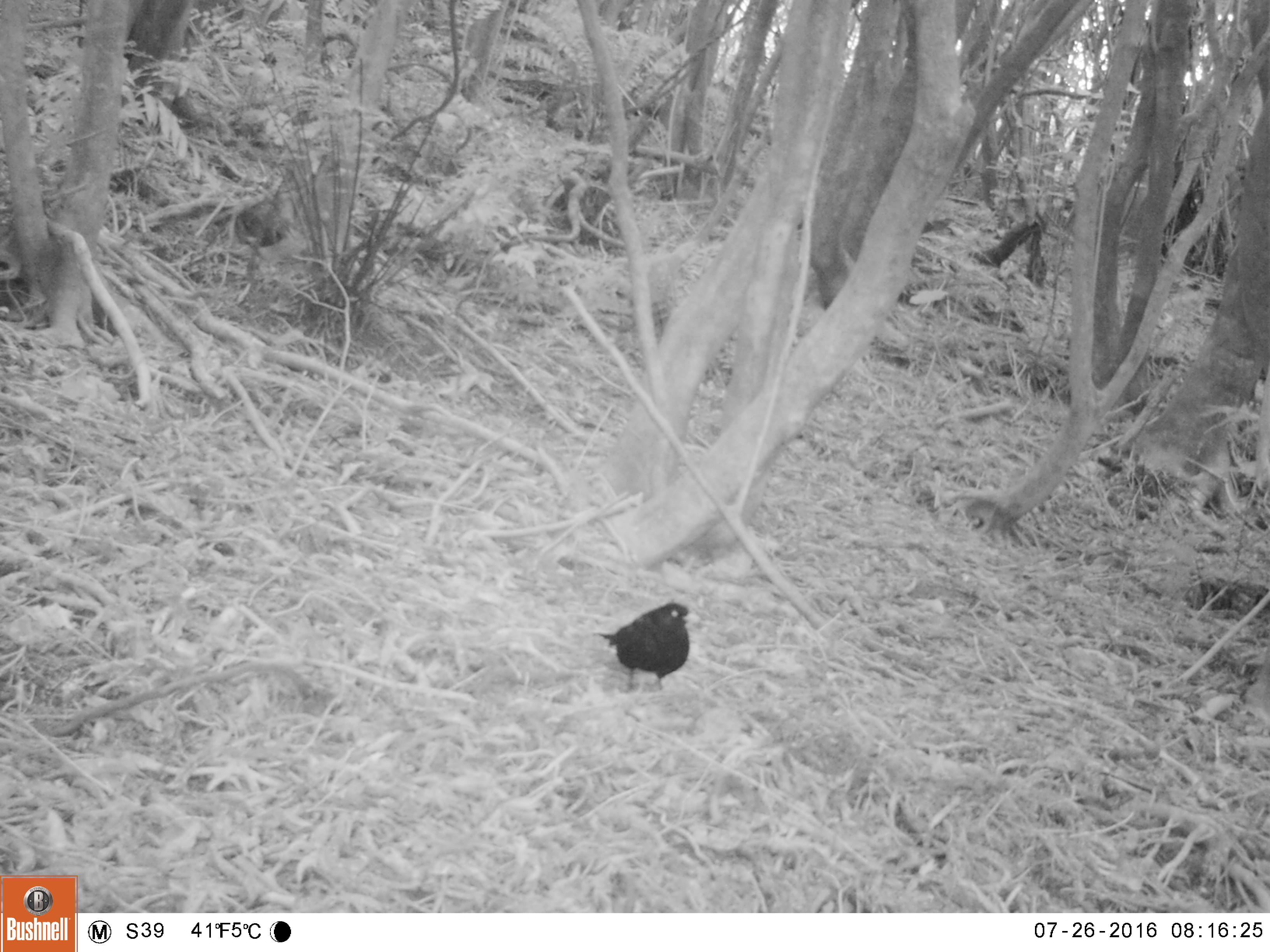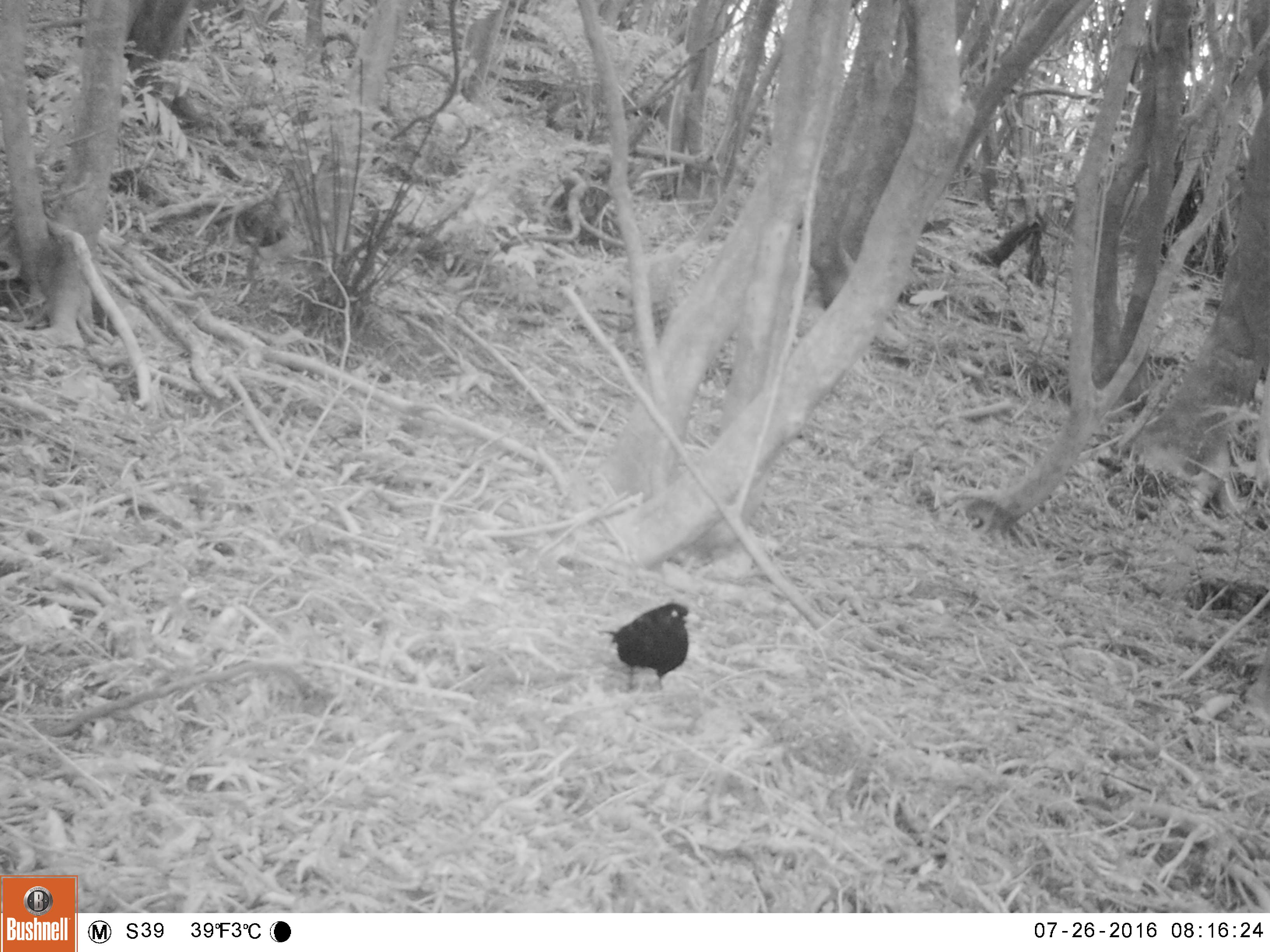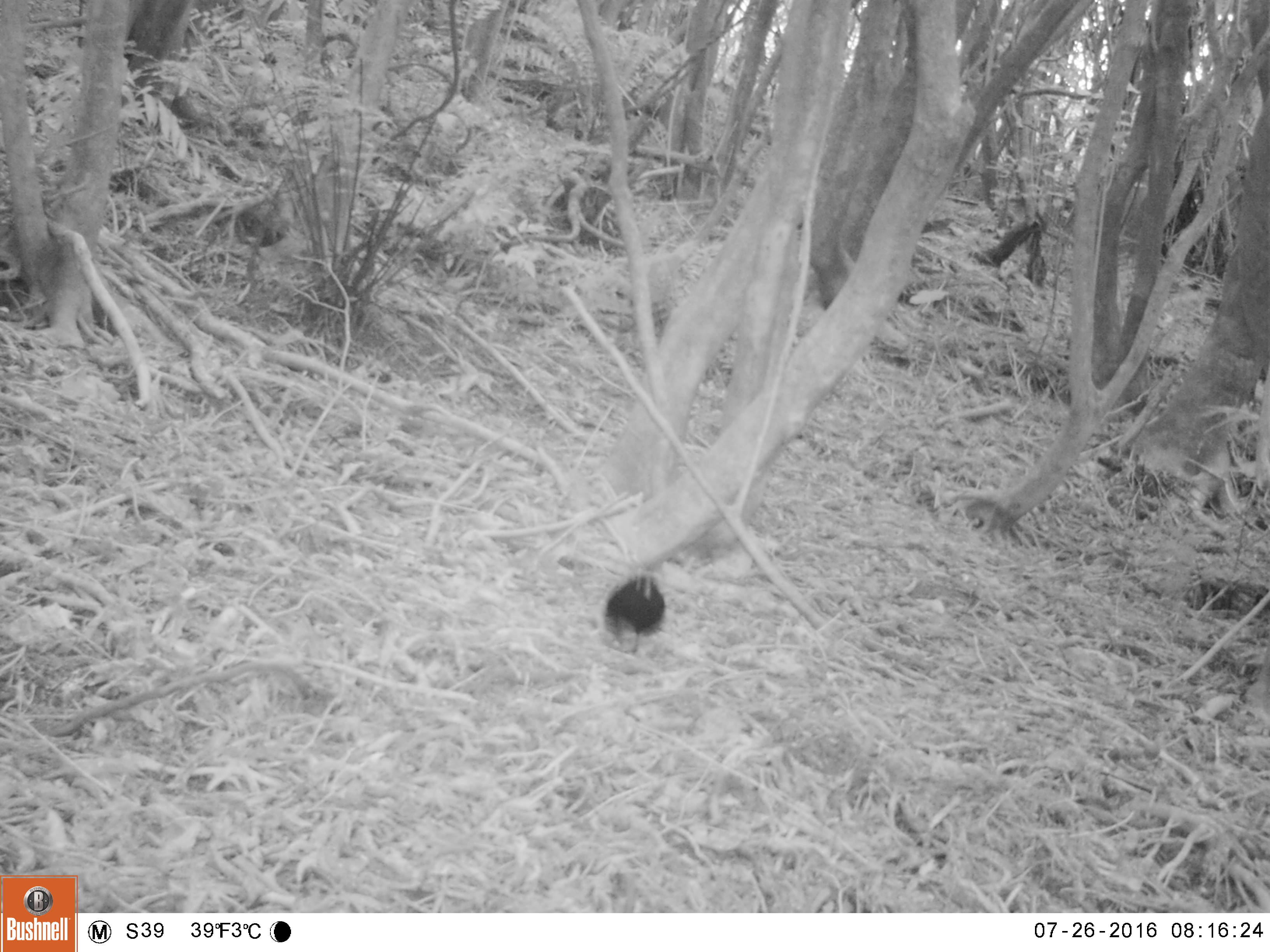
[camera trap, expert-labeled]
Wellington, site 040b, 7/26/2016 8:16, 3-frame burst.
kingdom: Animalia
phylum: Chordata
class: Aves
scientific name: Aves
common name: bird